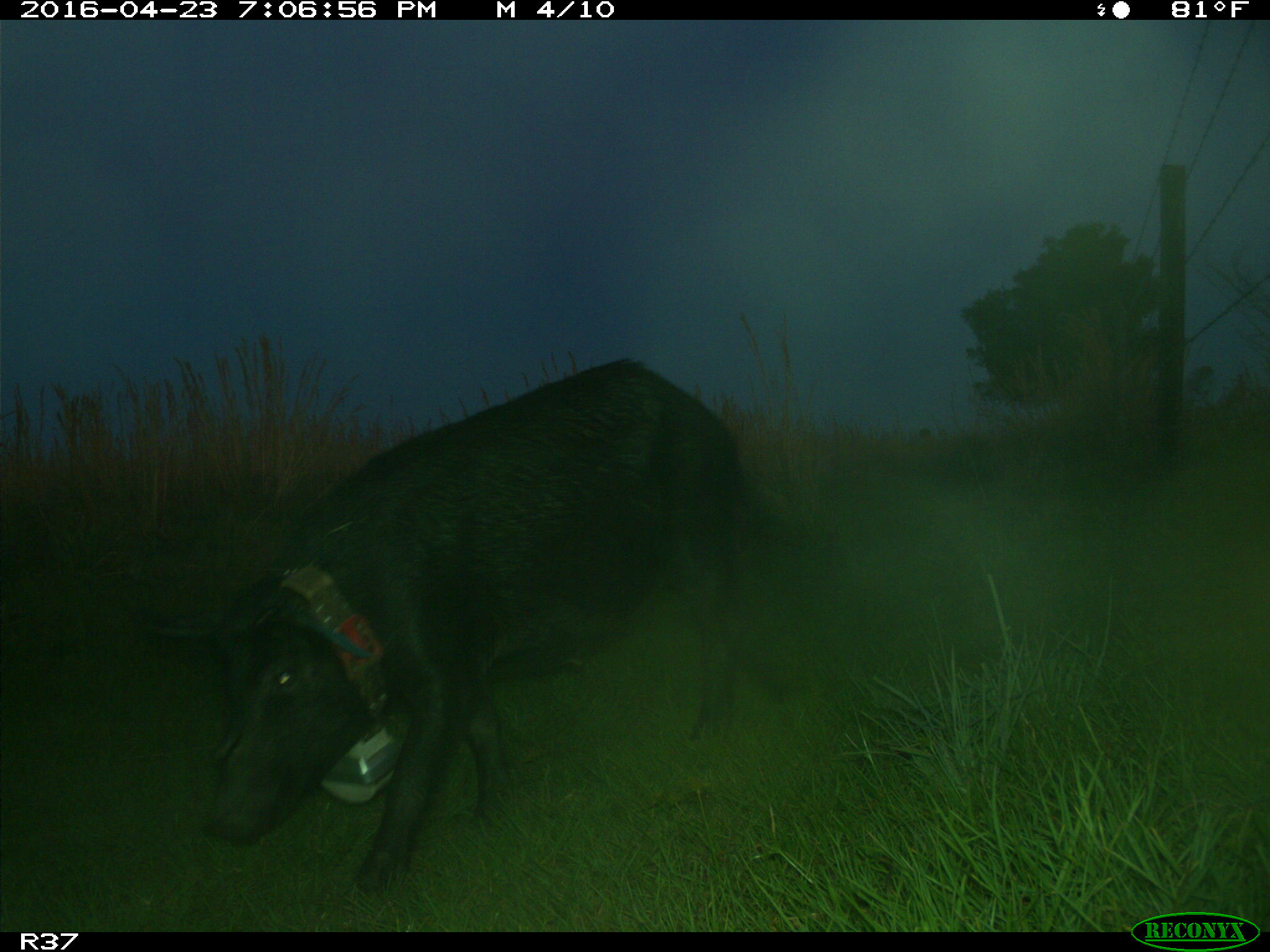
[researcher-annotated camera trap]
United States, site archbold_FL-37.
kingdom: Animalia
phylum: Chordata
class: Mammalia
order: Artiodactyla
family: Suidae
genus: Sus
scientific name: Sus scrofa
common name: wild boar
Sus scrofa (wild boar).